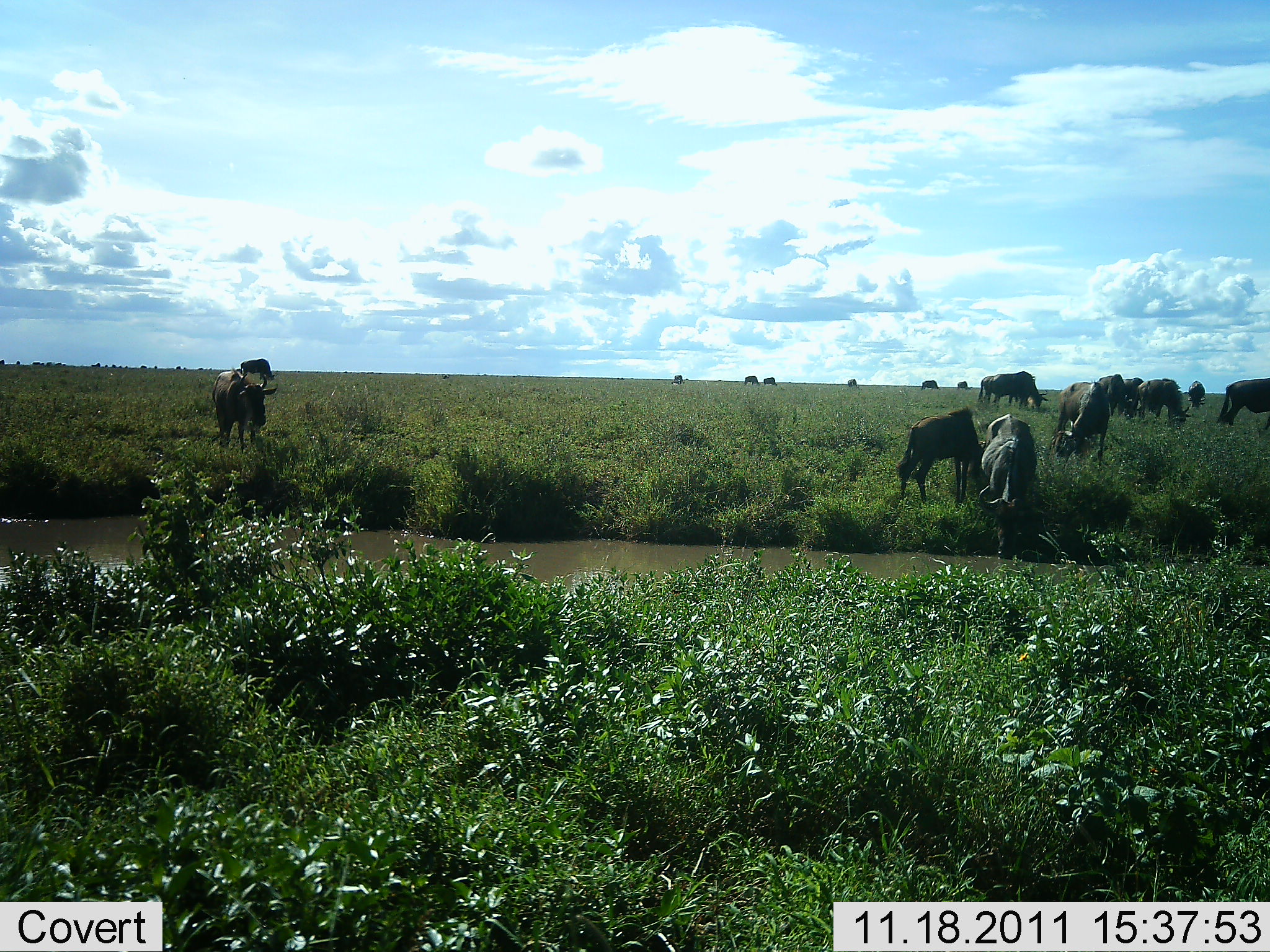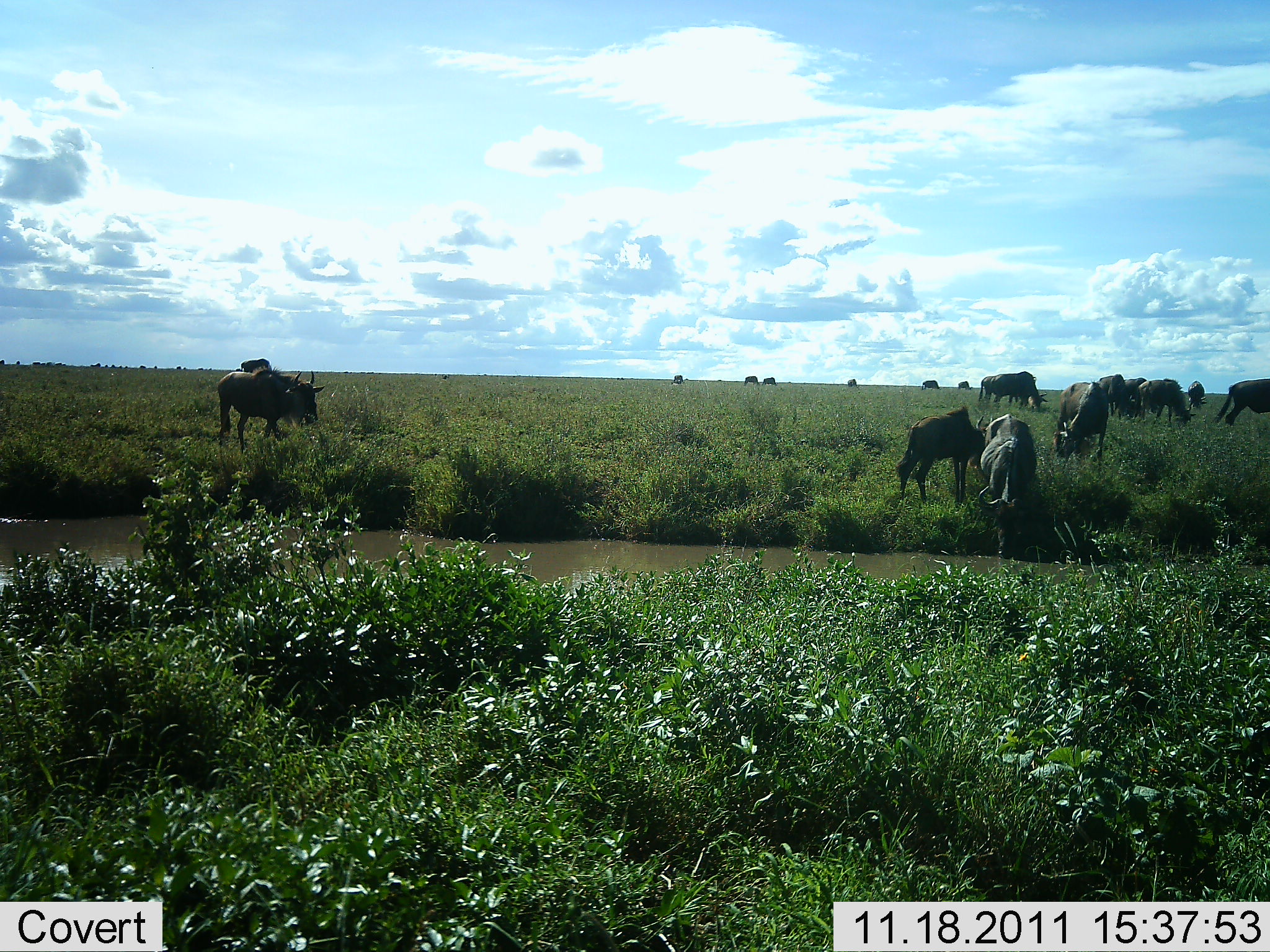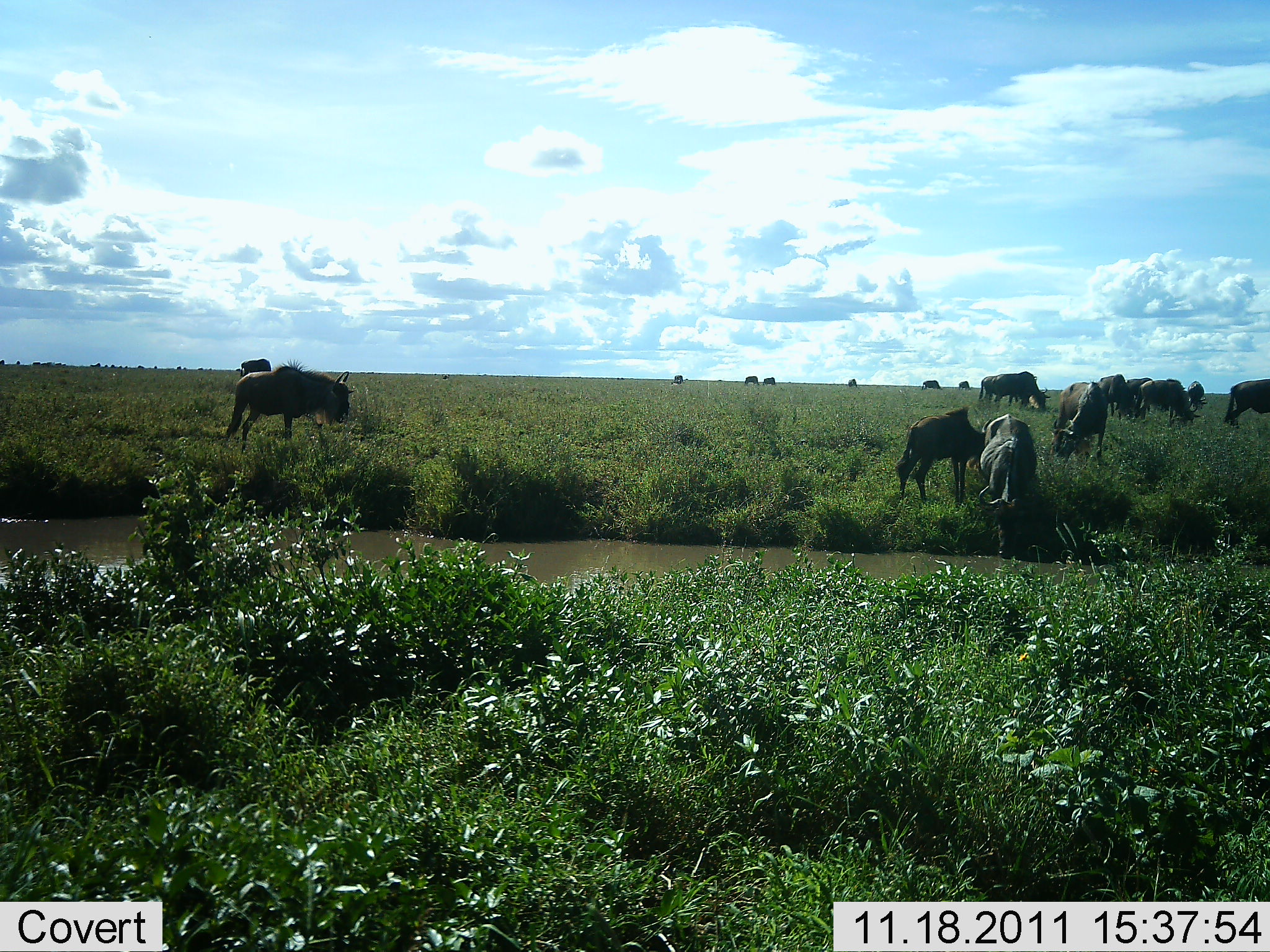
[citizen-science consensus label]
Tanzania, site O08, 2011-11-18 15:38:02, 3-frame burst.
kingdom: Animalia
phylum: Chordata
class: Mammalia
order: Artiodactyla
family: Bovidae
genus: Connochaetes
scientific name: Connochaetes taurinus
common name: blue wildebeest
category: wildebeest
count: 11-50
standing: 47%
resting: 0%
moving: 60%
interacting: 0%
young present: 0%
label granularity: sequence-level